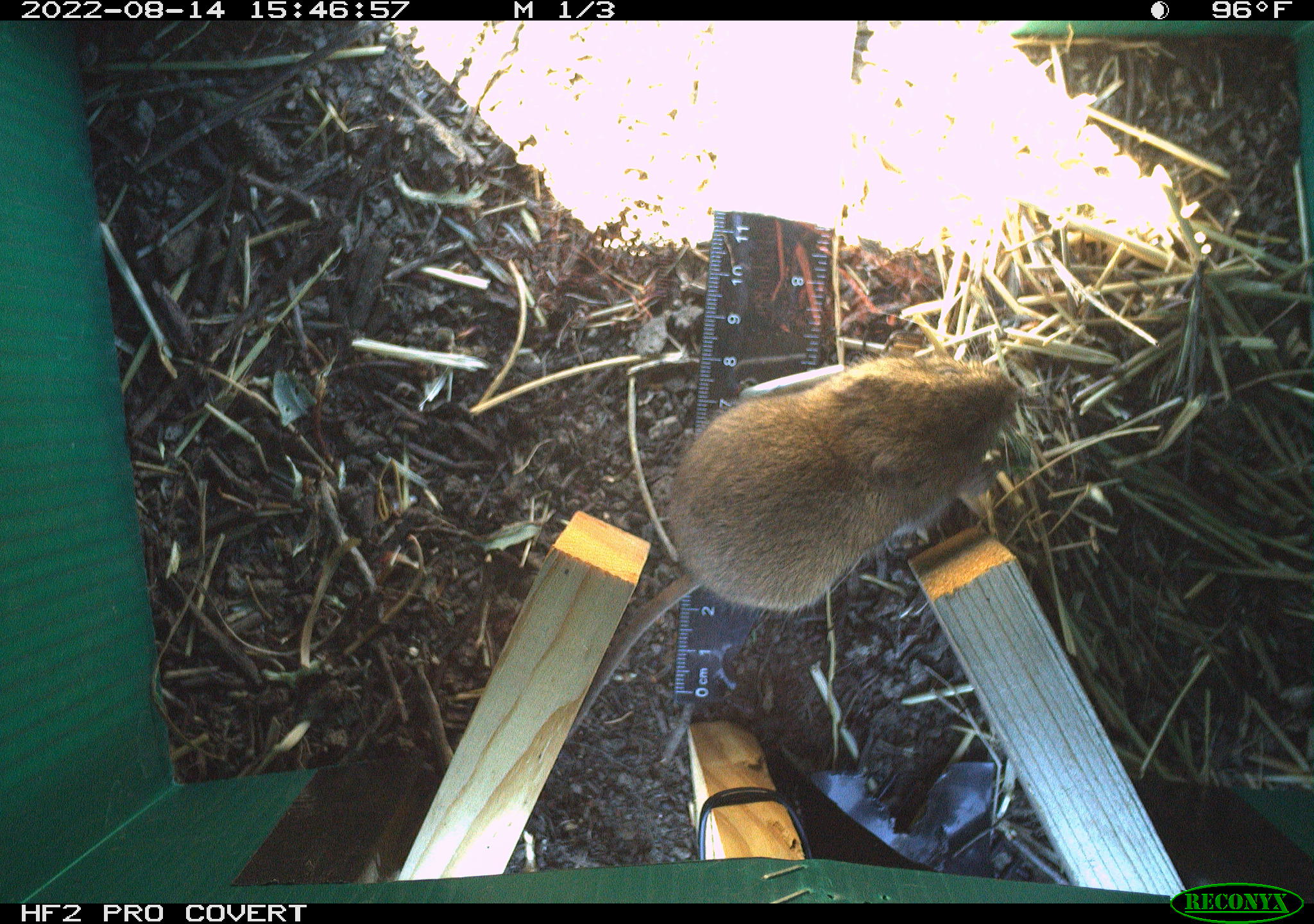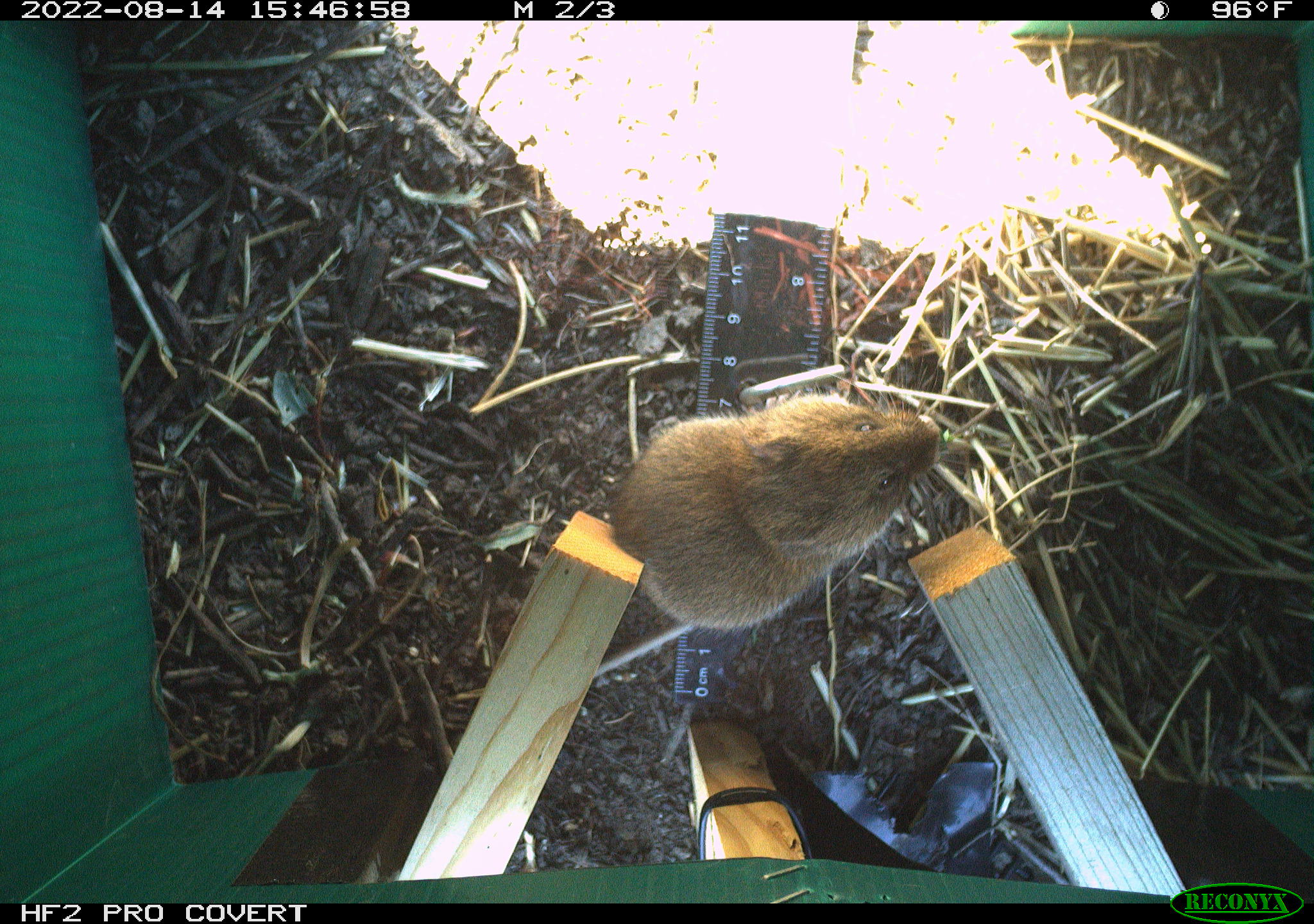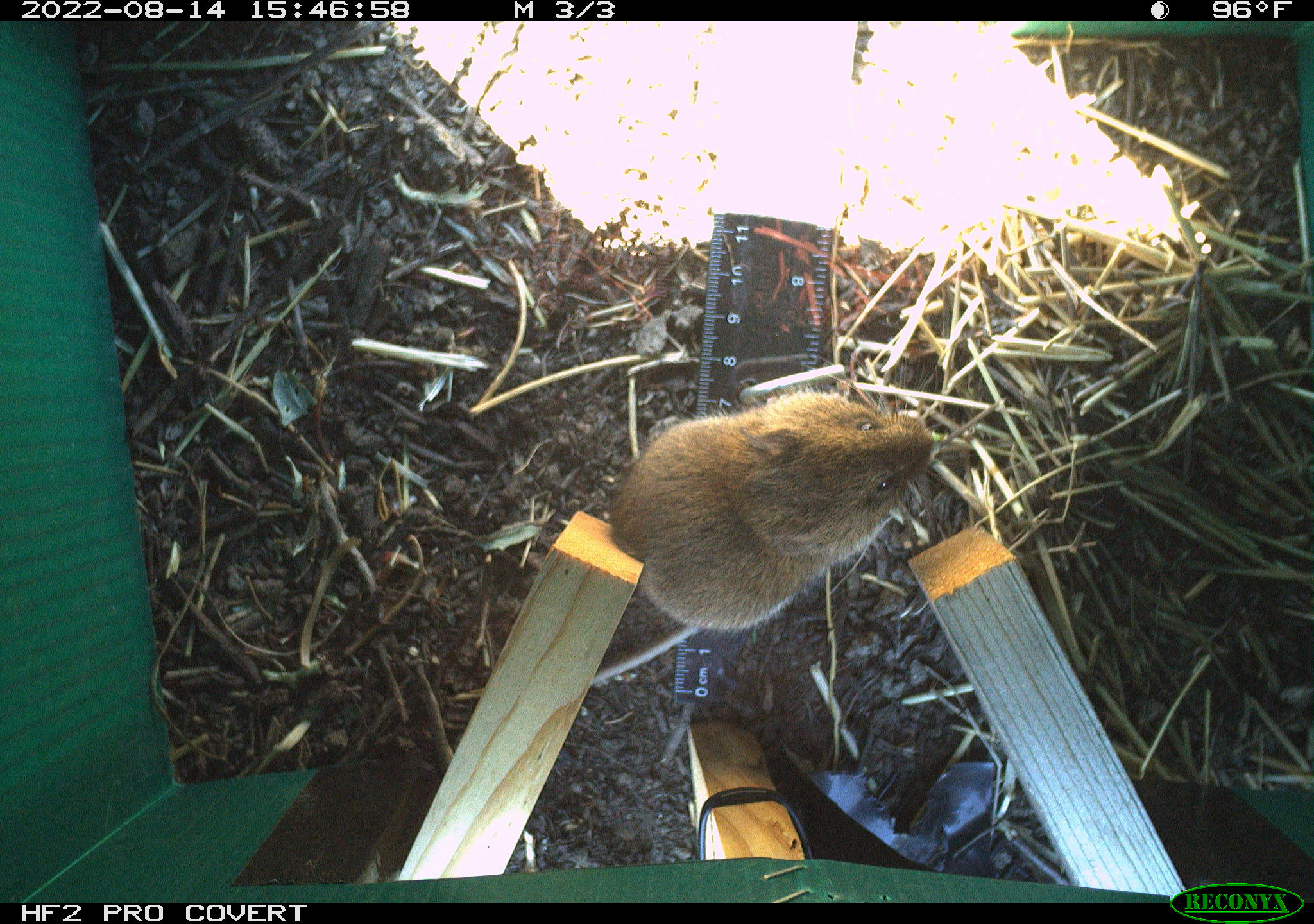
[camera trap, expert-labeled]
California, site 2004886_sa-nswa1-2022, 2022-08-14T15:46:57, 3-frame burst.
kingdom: Animalia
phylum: Chordata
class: Mammalia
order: Rodentia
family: Cricetidae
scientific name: Cricetidae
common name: hamsters, voles, lemmings, and allies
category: cricetidae family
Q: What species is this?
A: Cricetidae family (hamsters, voles, lemmings, and allies) (Cricetidae).